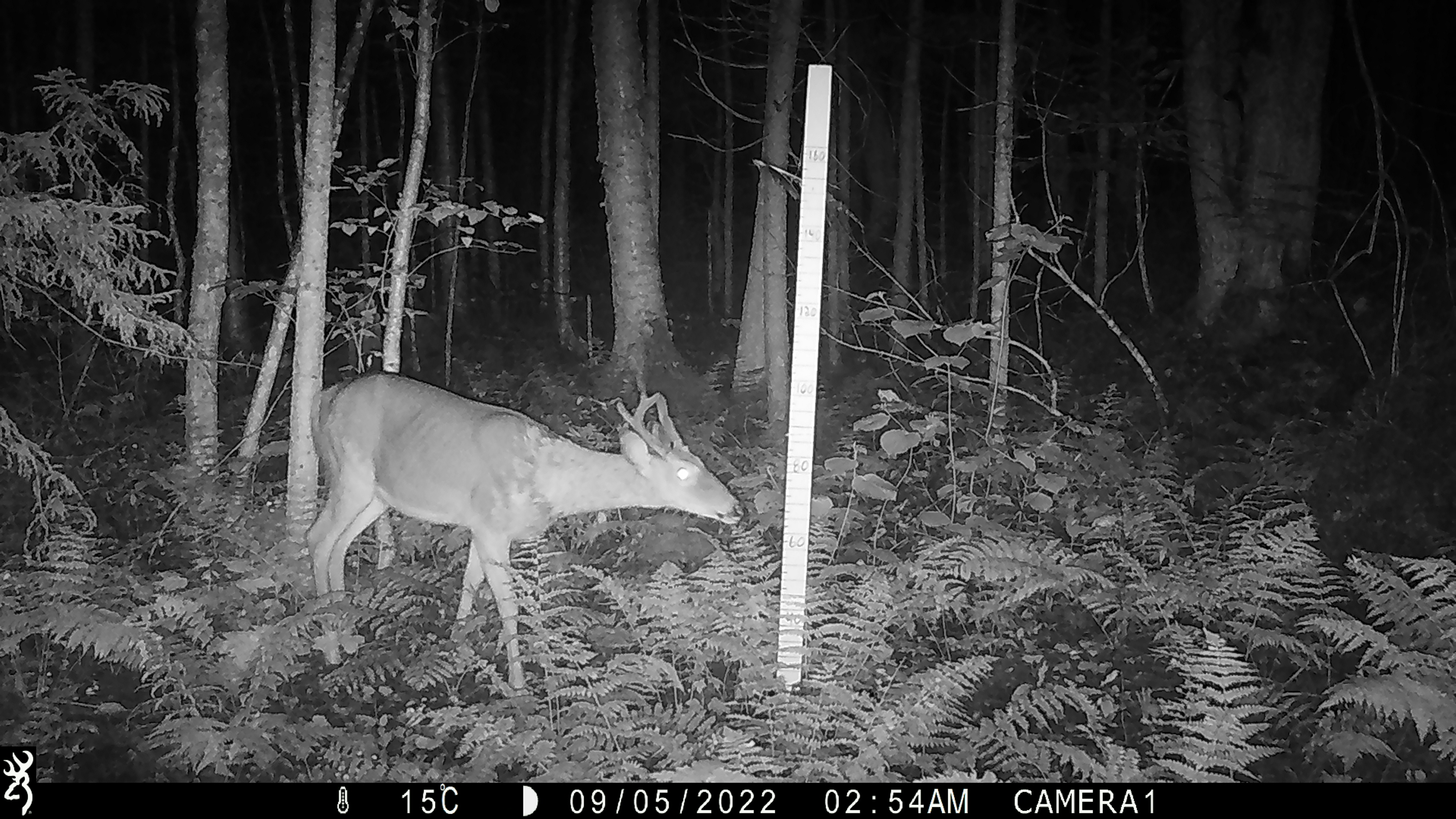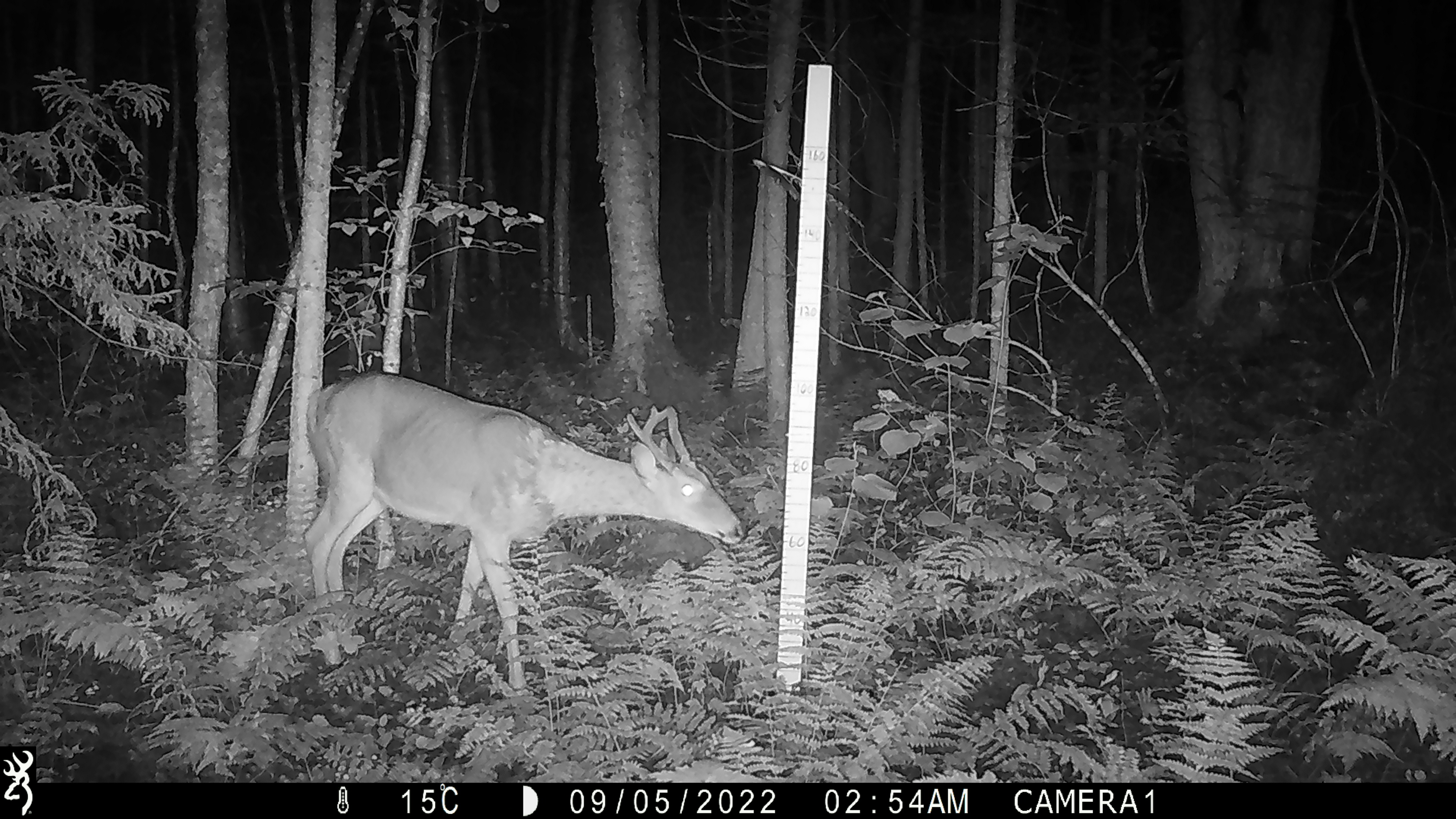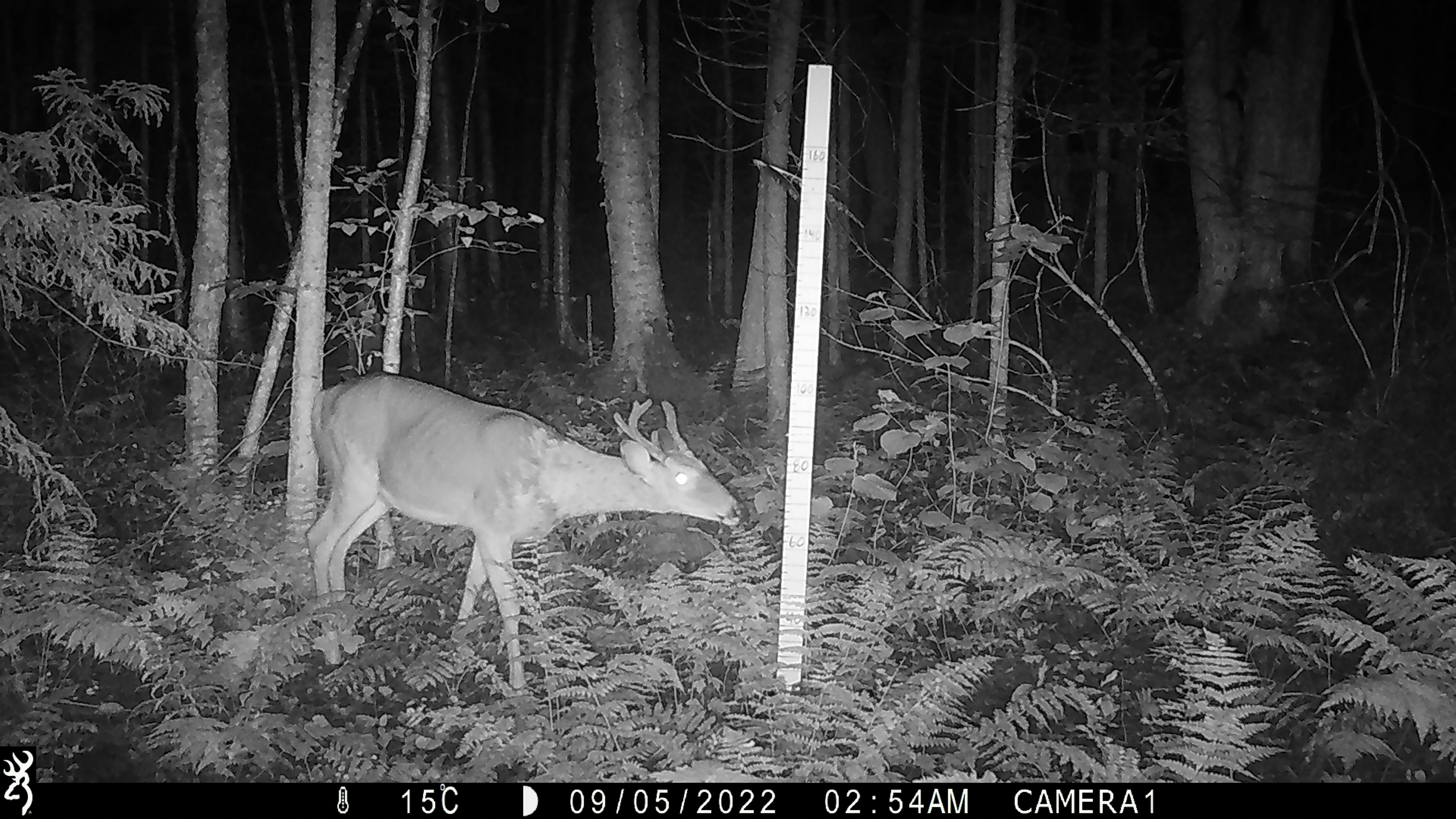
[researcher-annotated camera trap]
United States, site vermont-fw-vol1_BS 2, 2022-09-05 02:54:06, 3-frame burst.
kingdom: Animalia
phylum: Chordata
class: Mammalia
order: Artiodactyla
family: Cervidae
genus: Odocoileus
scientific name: Odocoileus virginianus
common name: white-tailed deer